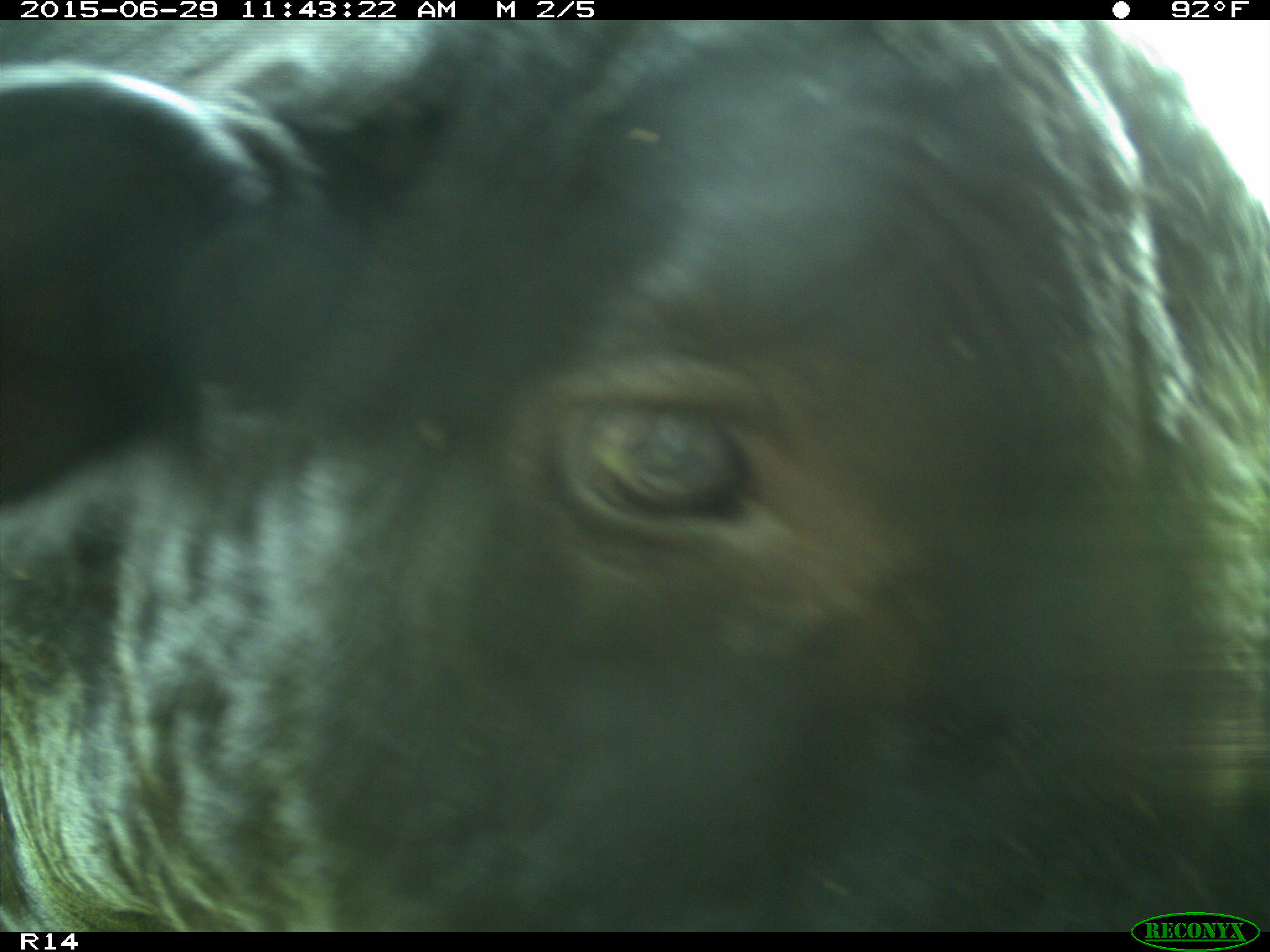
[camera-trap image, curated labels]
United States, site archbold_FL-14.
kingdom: Animalia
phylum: Chordata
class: Mammalia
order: Artiodactyla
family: Bovidae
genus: Bos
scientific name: Bos taurus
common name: domestic cow